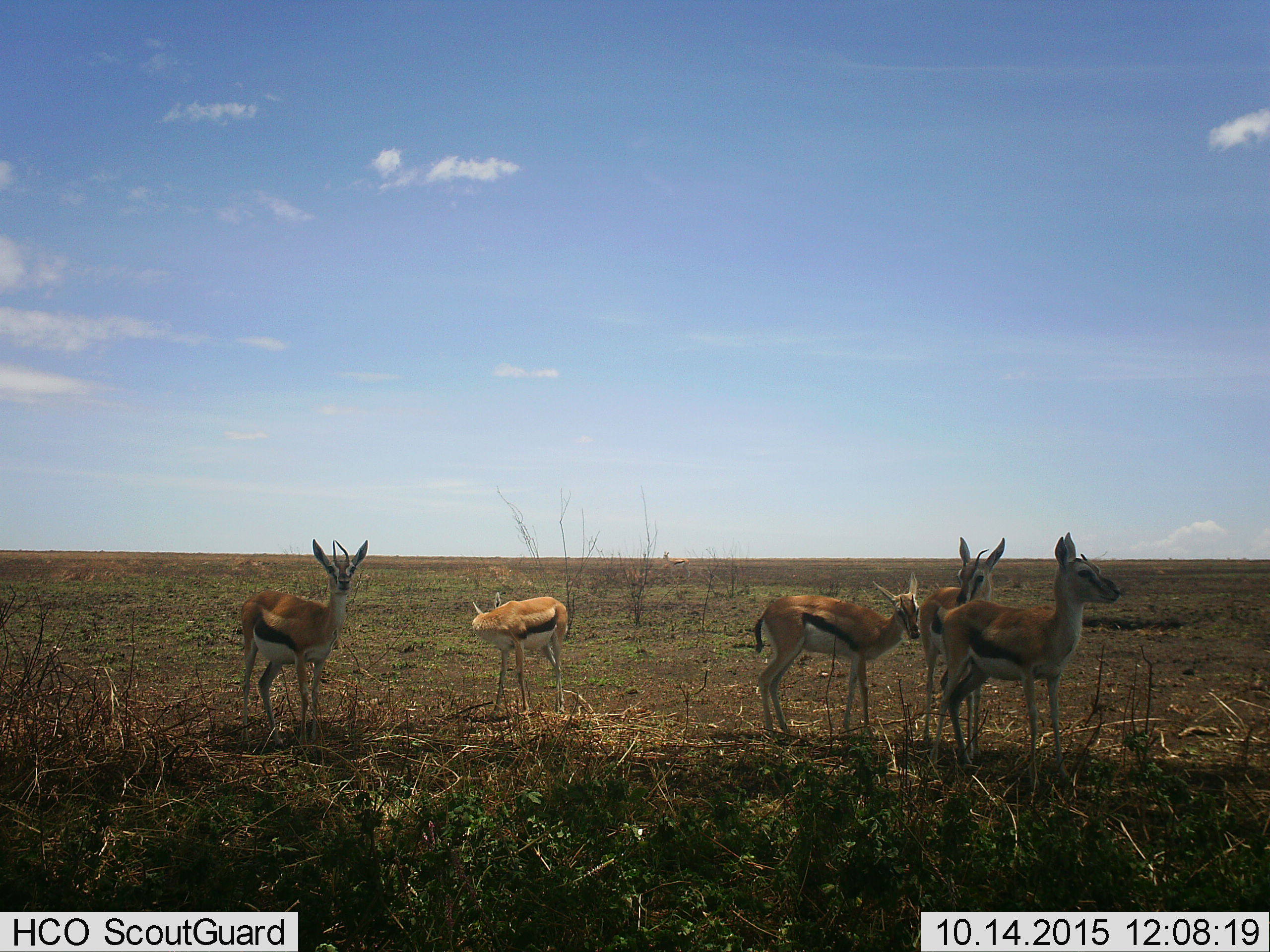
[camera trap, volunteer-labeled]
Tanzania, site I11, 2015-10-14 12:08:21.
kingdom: Animalia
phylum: Chordata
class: Mammalia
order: Artiodactyla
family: Bovidae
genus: Eudorcas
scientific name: Eudorcas thomsonii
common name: thomson's gazelle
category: gazellethomsons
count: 5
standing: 100%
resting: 0%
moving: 10%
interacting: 0%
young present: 10%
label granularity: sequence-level